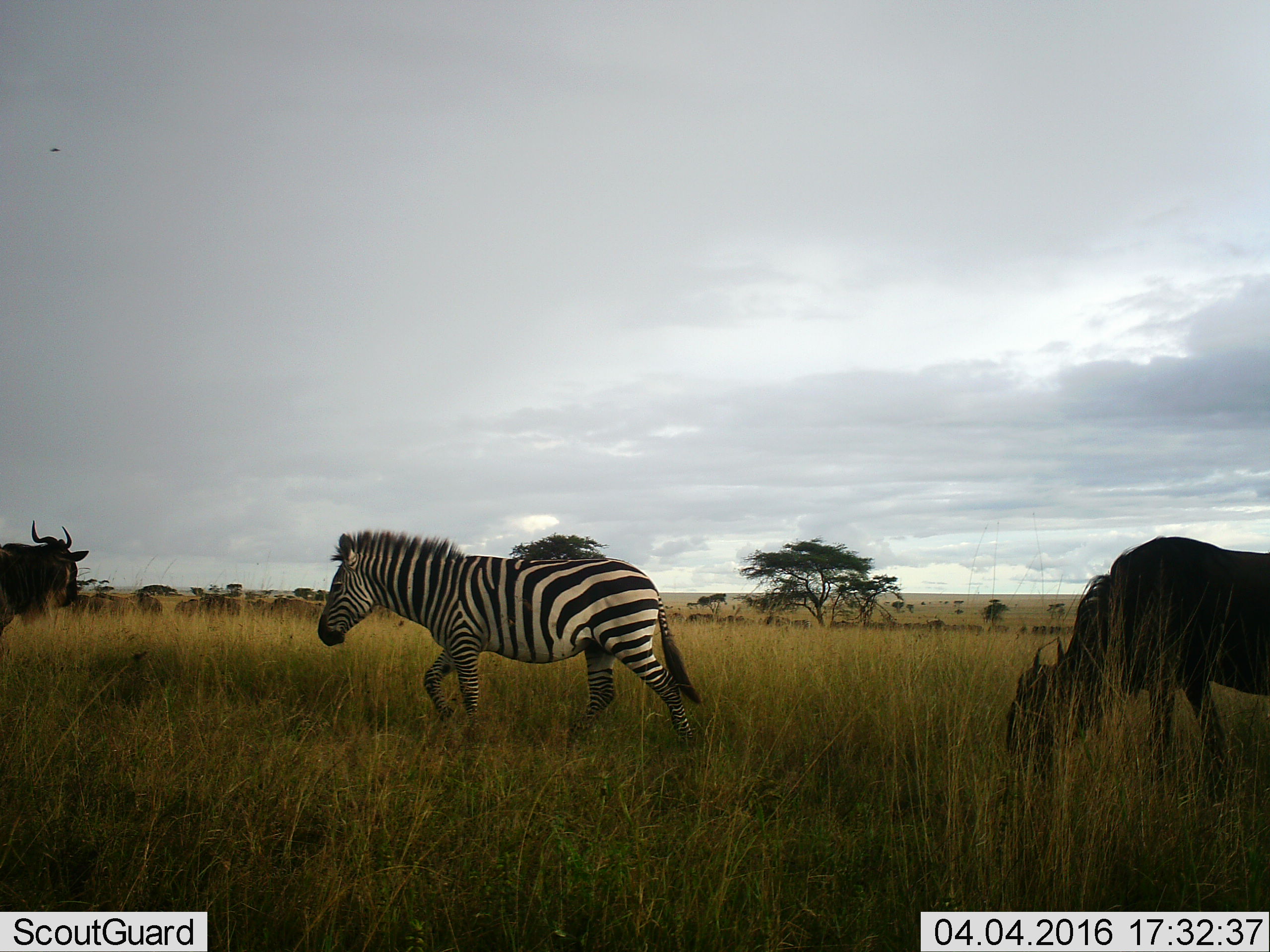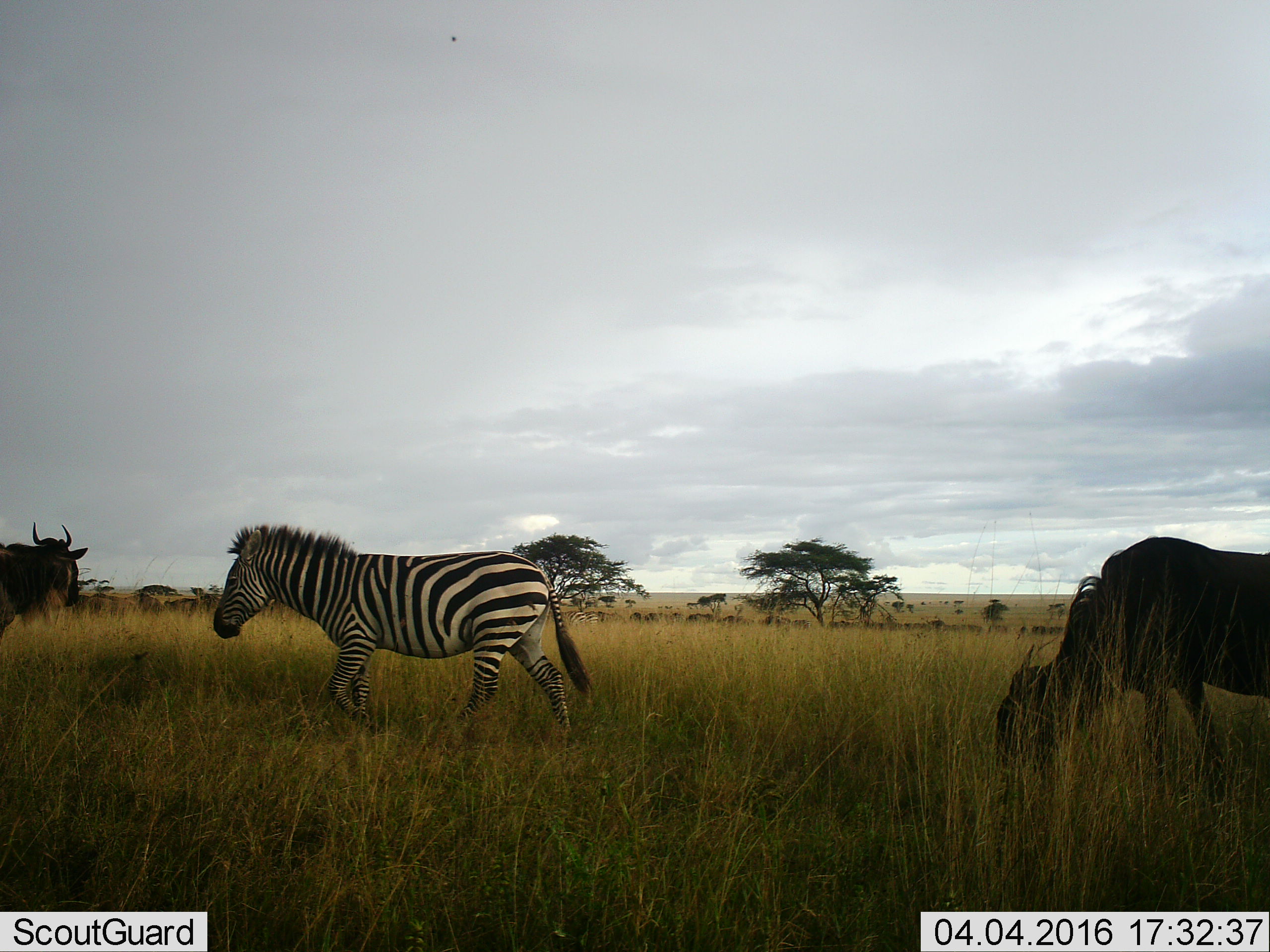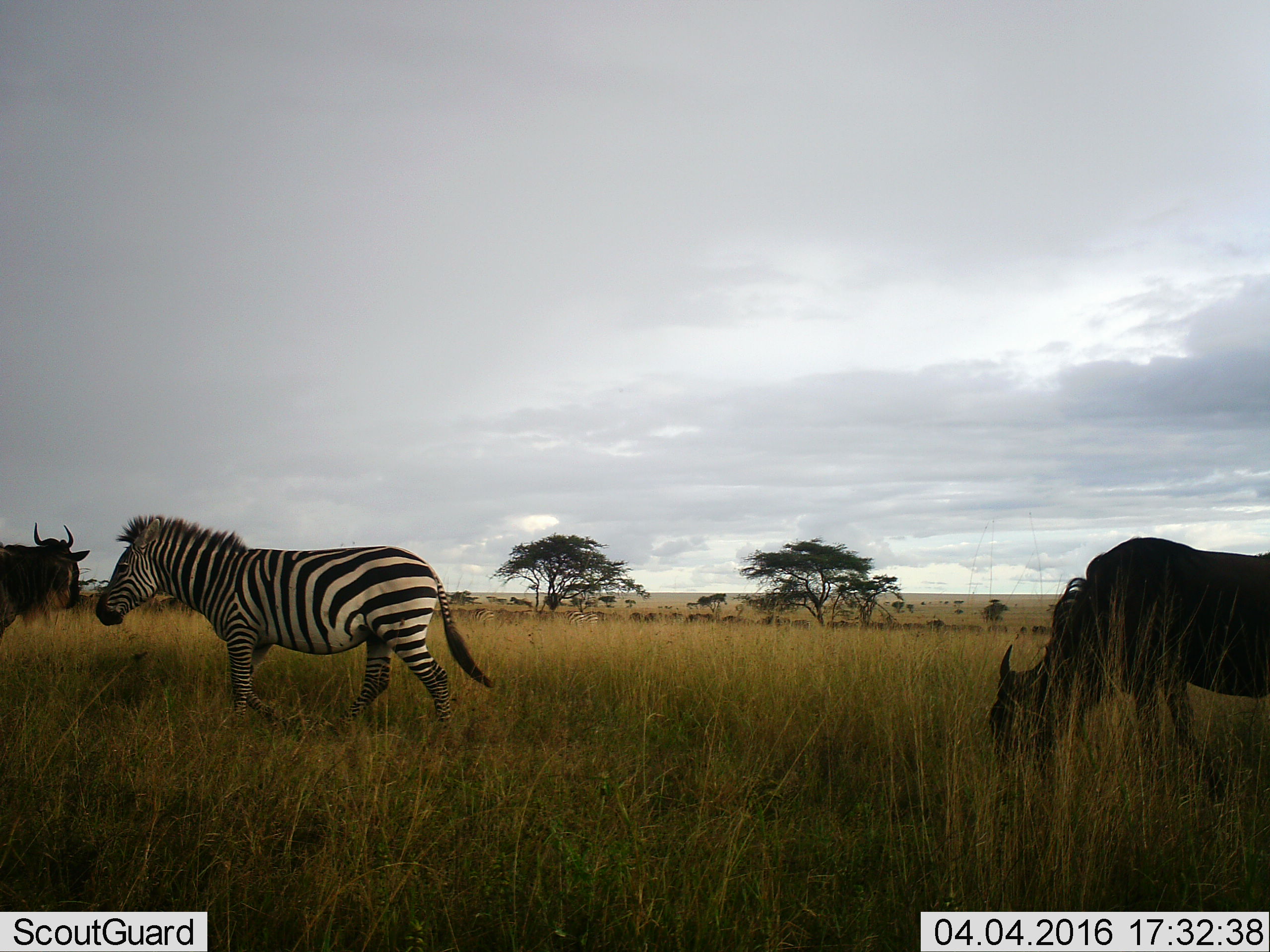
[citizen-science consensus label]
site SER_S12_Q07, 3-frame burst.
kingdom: Animalia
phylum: Chordata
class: Mammalia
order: Artiodactyla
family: Bovidae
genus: Connochaetes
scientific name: Connochaetes taurinus taurinus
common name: blue wildebeest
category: wildebeestblue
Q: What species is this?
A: Wildebeestblue (blue wildebeest) (Connochaetes taurinus taurinus).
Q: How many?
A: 10.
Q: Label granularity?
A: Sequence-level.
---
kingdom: Animalia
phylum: Chordata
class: Mammalia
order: Perissodactyla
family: Equidae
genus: Equus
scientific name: Equus quagga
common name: plains zebra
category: zebraplains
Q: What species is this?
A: Zebraplains (plains zebra) (Equus quagga).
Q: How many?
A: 1.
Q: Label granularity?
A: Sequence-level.